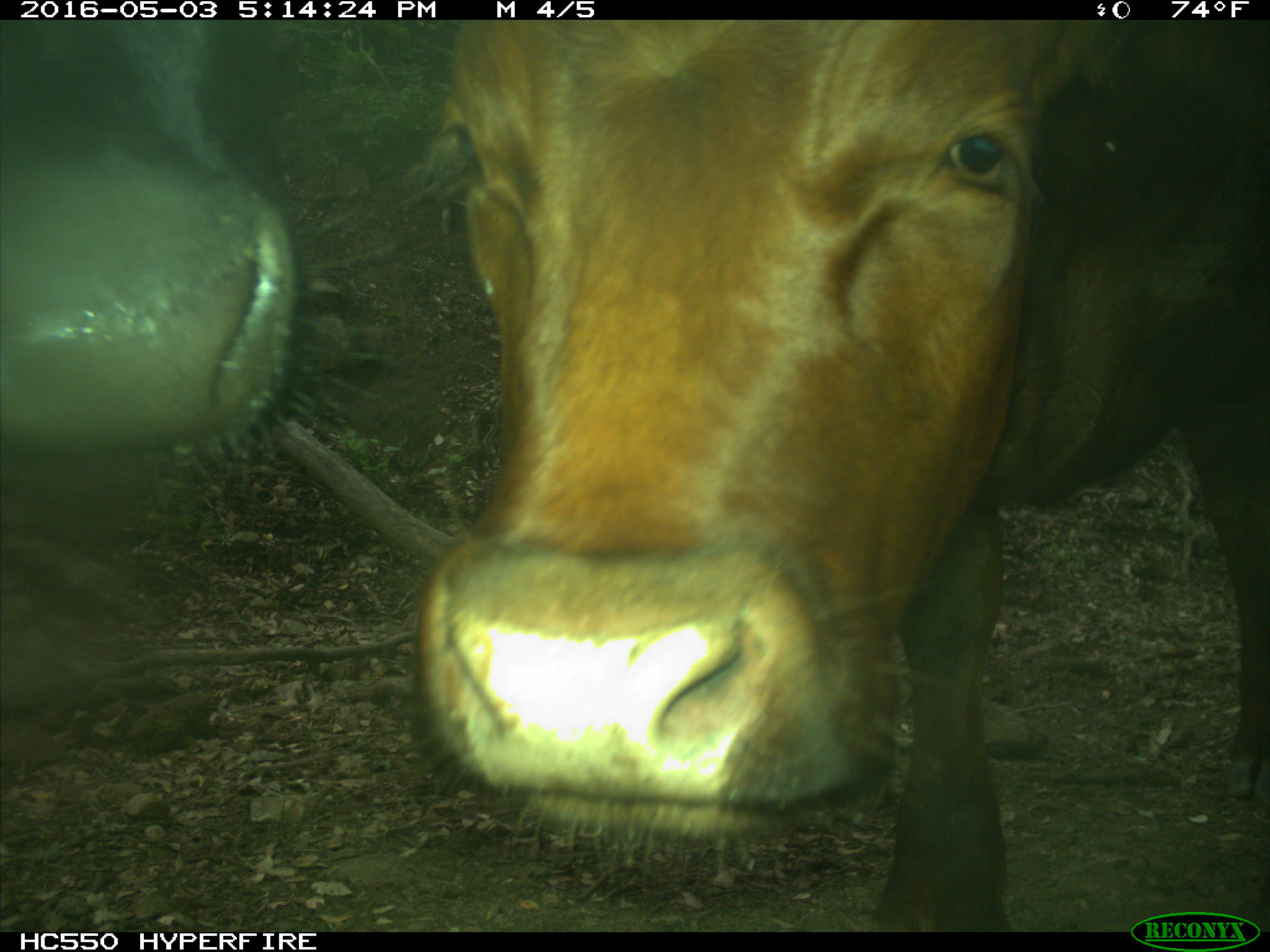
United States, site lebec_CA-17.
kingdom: Animalia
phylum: Chordata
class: Mammalia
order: Artiodactyla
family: Bovidae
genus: Bos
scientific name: Bos taurus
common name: domestic cow